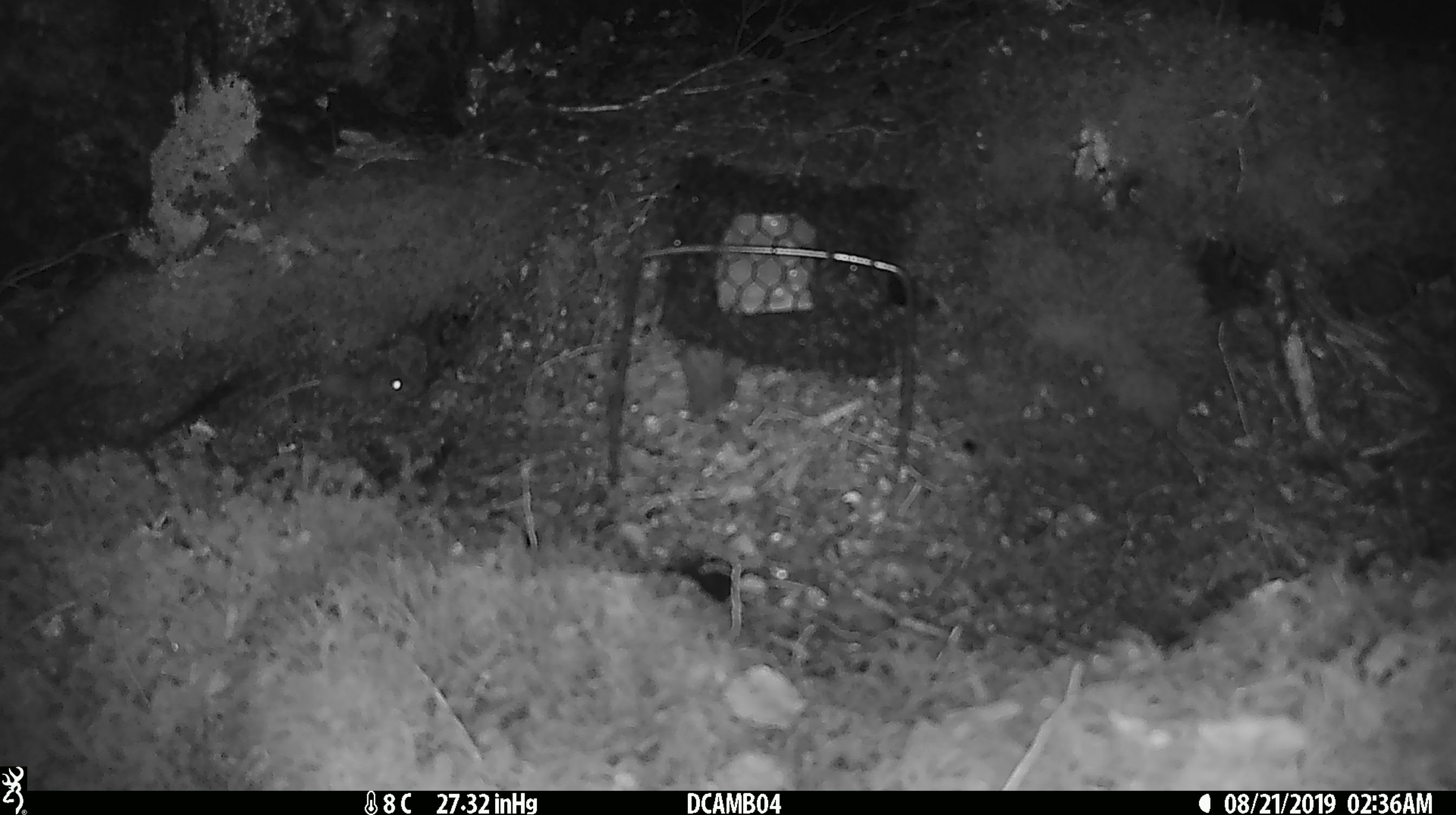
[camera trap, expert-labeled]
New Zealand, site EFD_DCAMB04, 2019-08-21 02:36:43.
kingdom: Animalia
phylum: Chordata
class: Mammalia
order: Rodentia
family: Muridae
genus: Mus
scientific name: Mus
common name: mouse